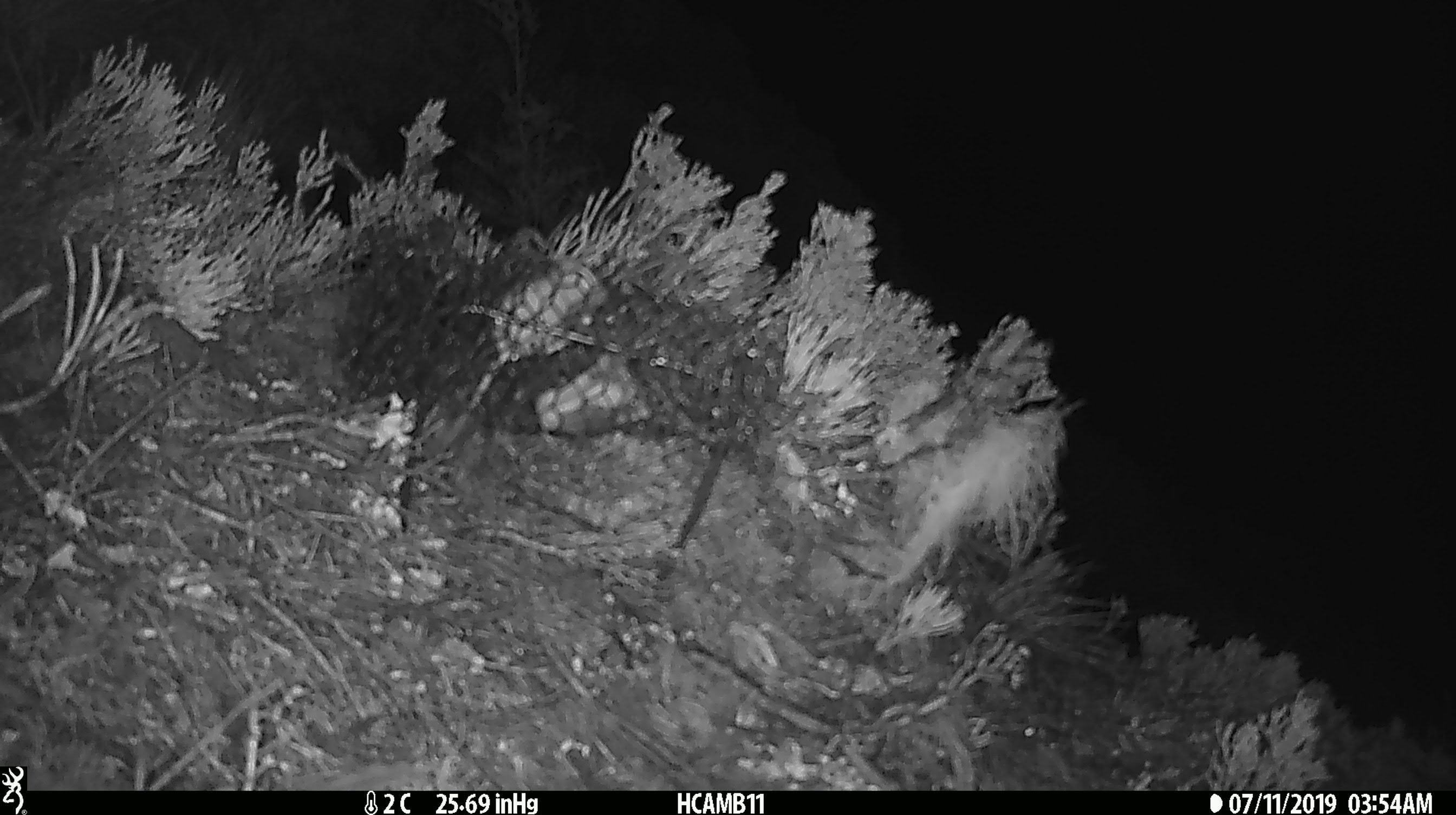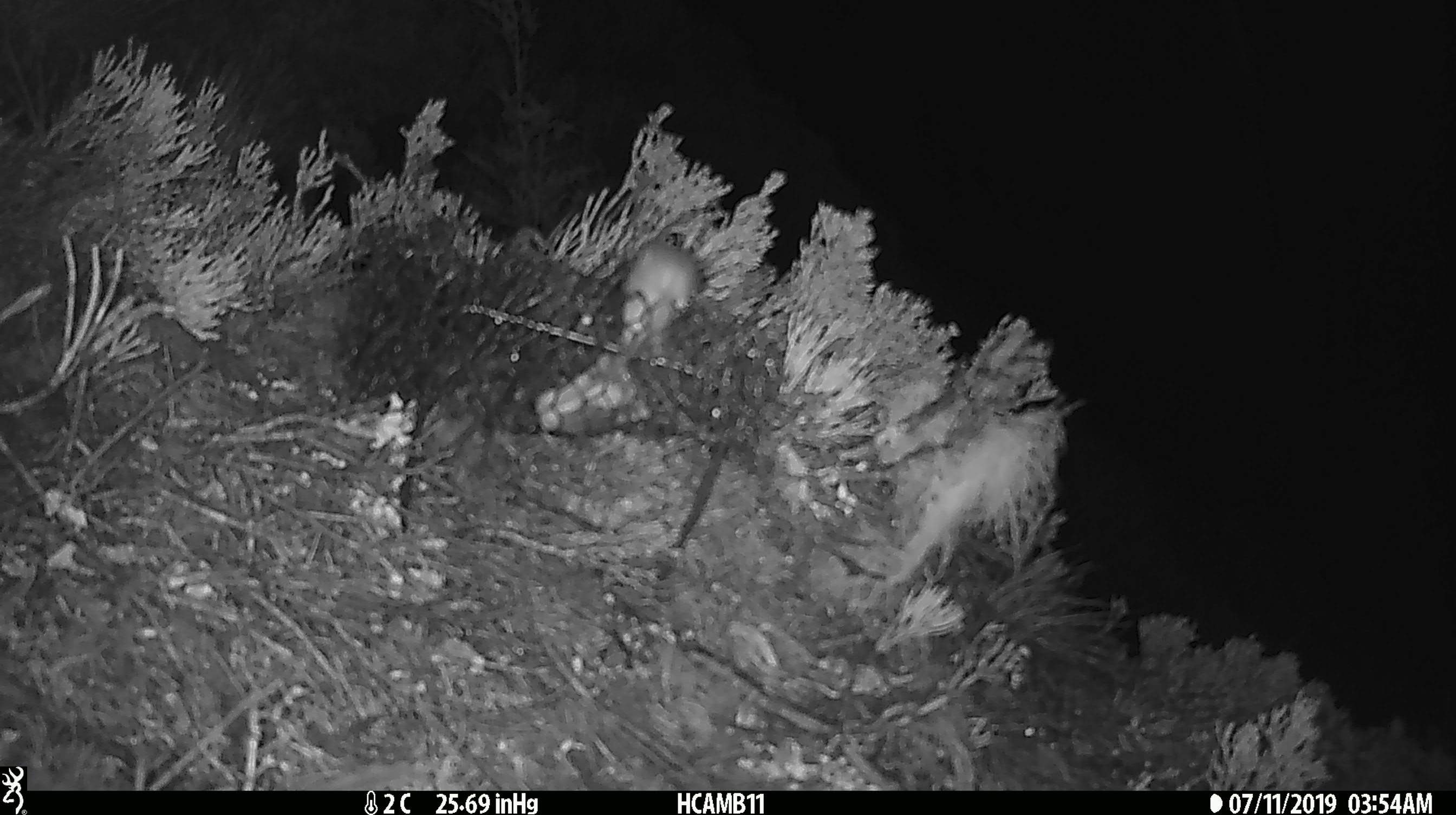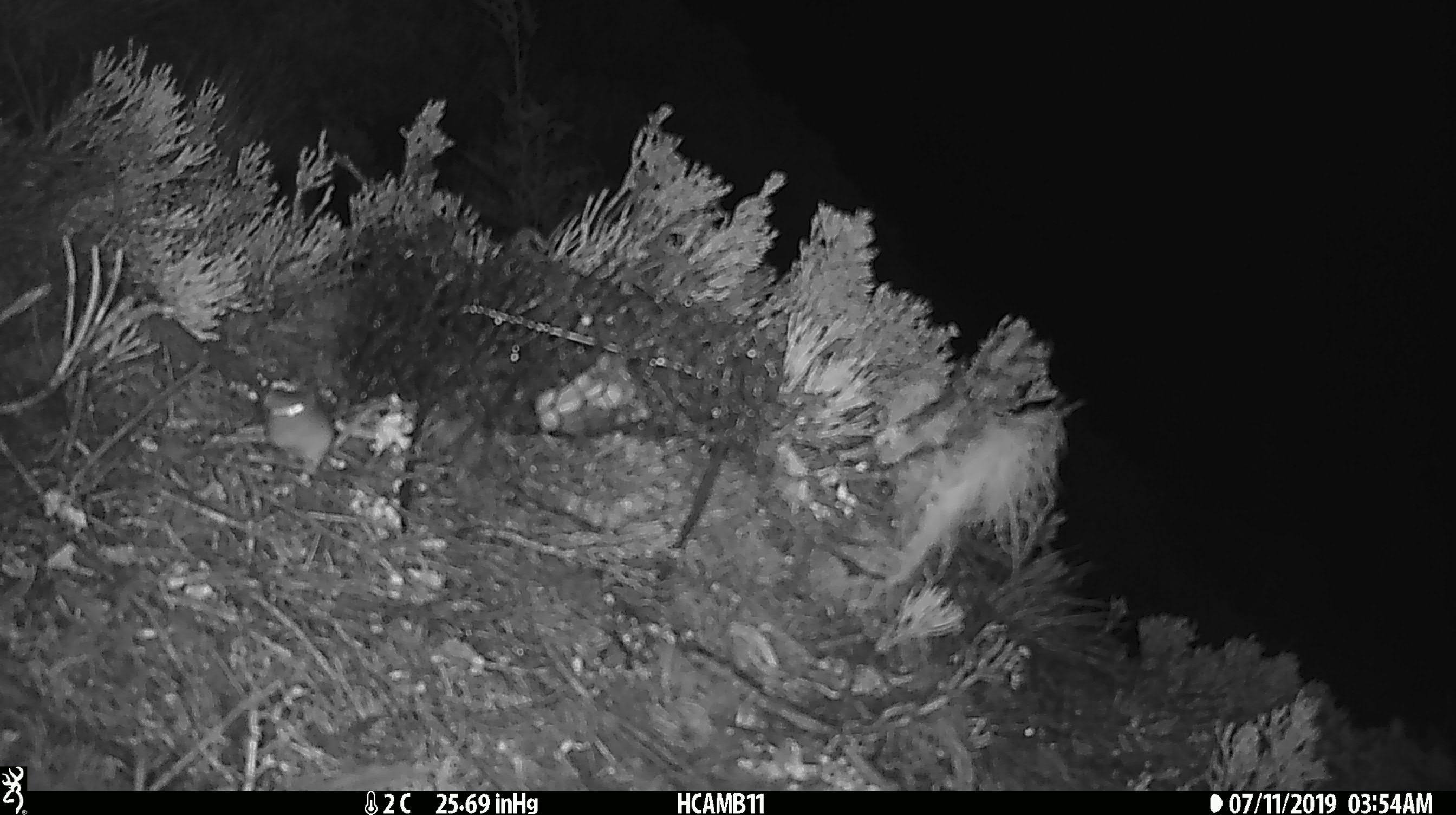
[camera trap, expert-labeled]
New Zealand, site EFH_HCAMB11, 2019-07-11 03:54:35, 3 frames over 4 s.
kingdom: Animalia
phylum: Chordata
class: Mammalia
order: Rodentia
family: Muridae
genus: Mus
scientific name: Mus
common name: mouse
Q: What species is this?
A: Mouse (Mus).